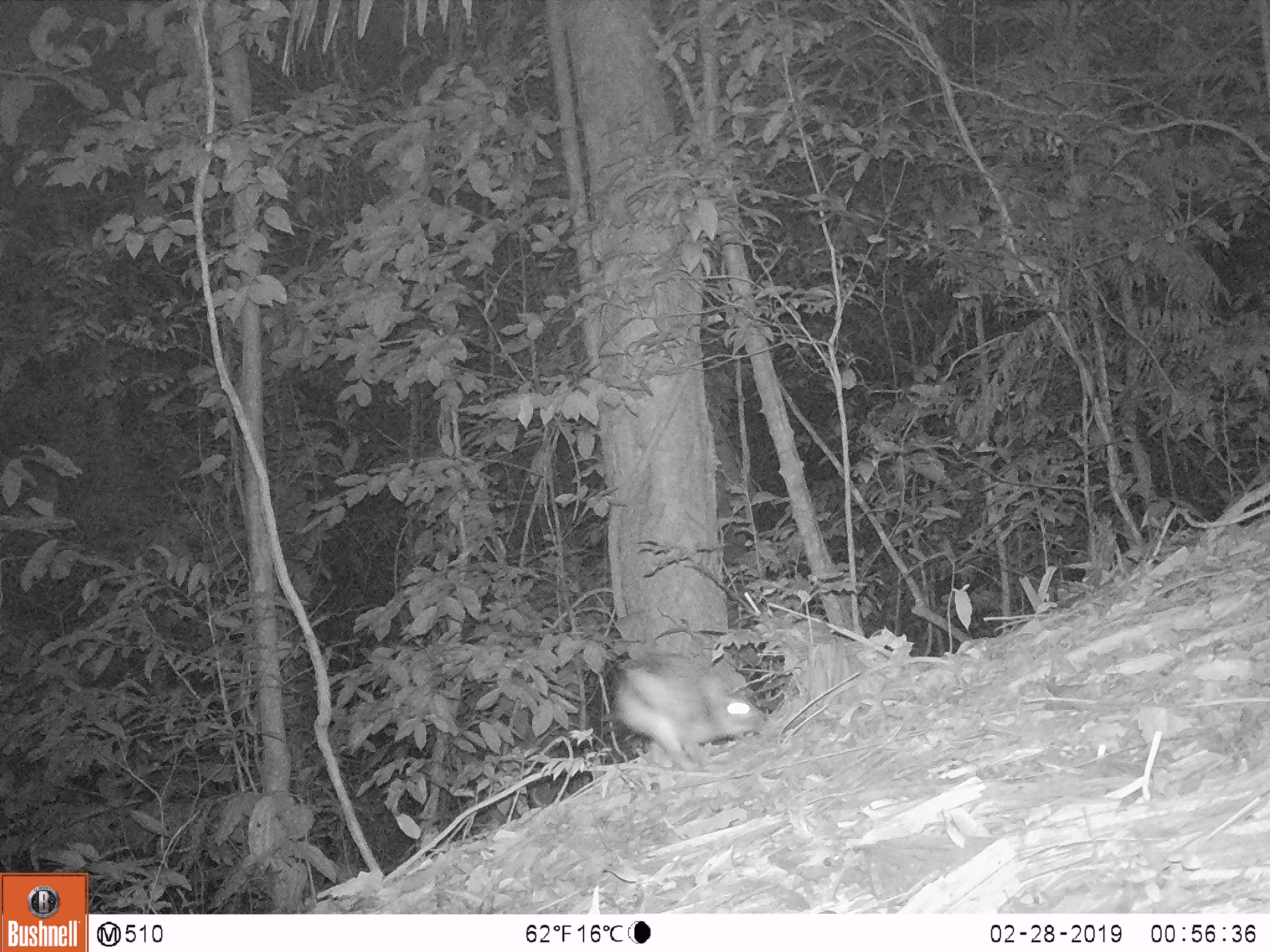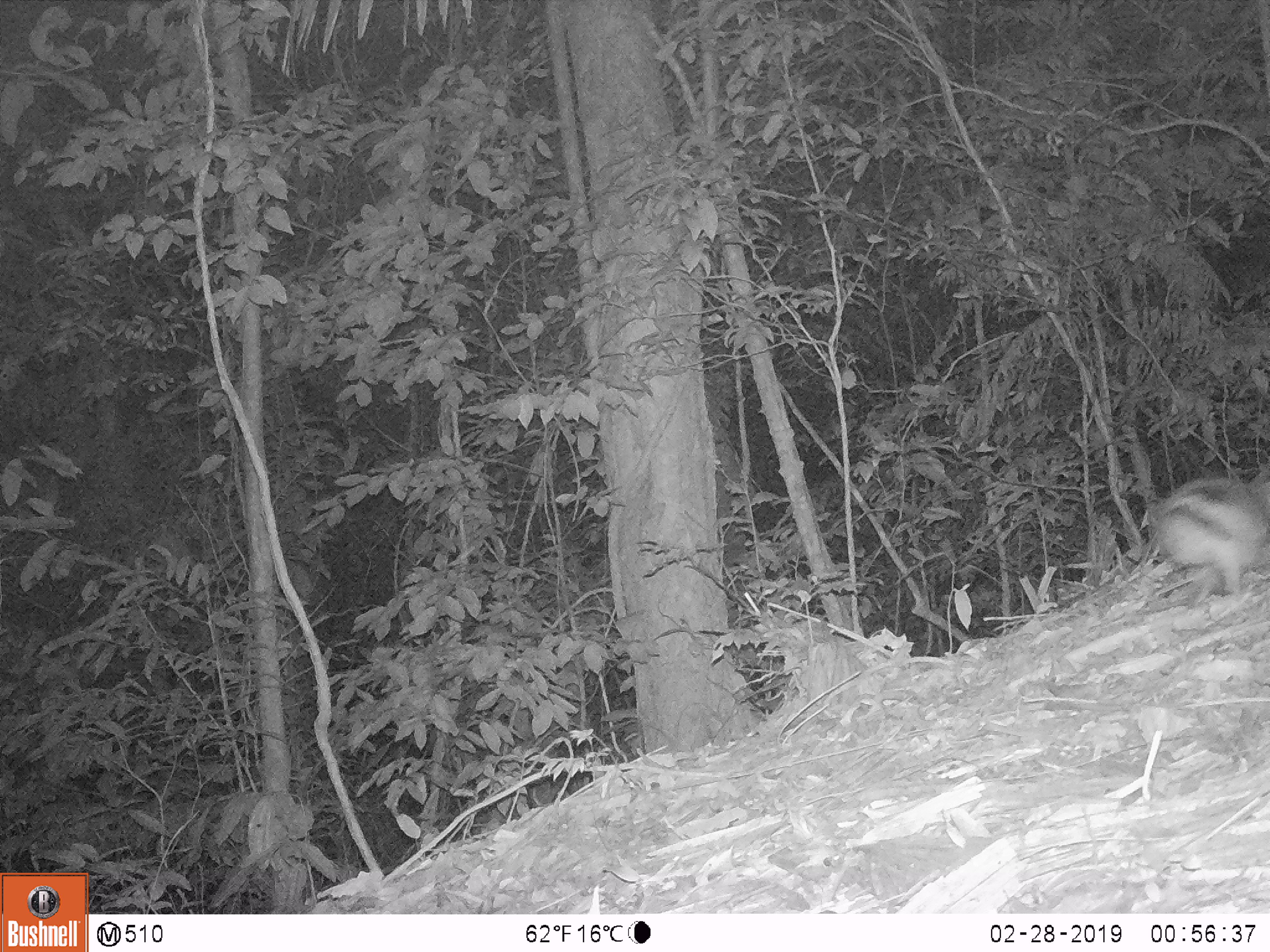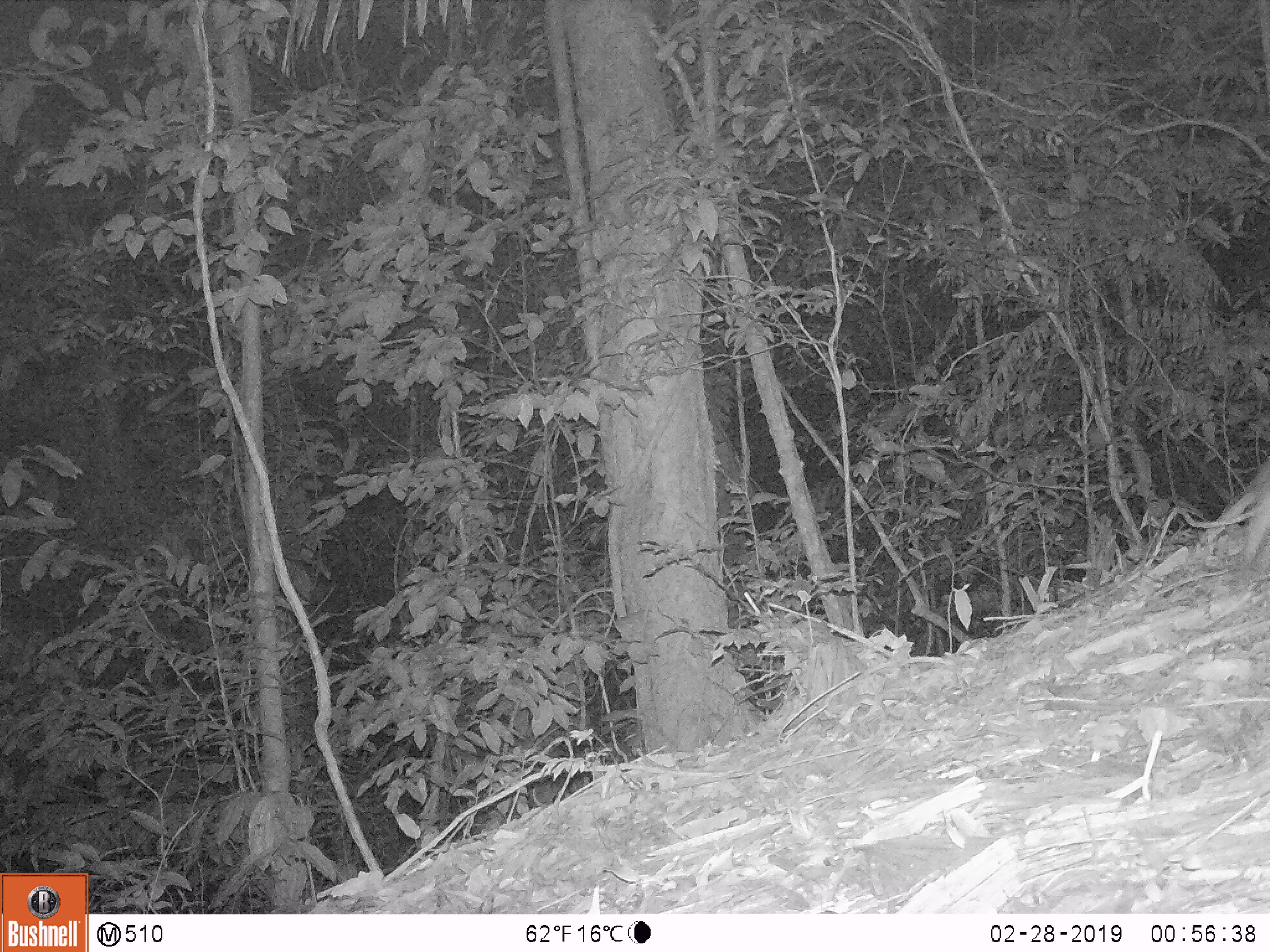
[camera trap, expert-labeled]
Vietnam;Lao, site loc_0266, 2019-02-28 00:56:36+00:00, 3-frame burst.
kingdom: Animalia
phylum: Chordata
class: Mammalia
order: Lagomorpha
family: Leporidae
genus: Nesolagus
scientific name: Nesolagus timminsi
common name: annamite striped rabbit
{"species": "annamite striped rabbit (Nesolagus timminsi)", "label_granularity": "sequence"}